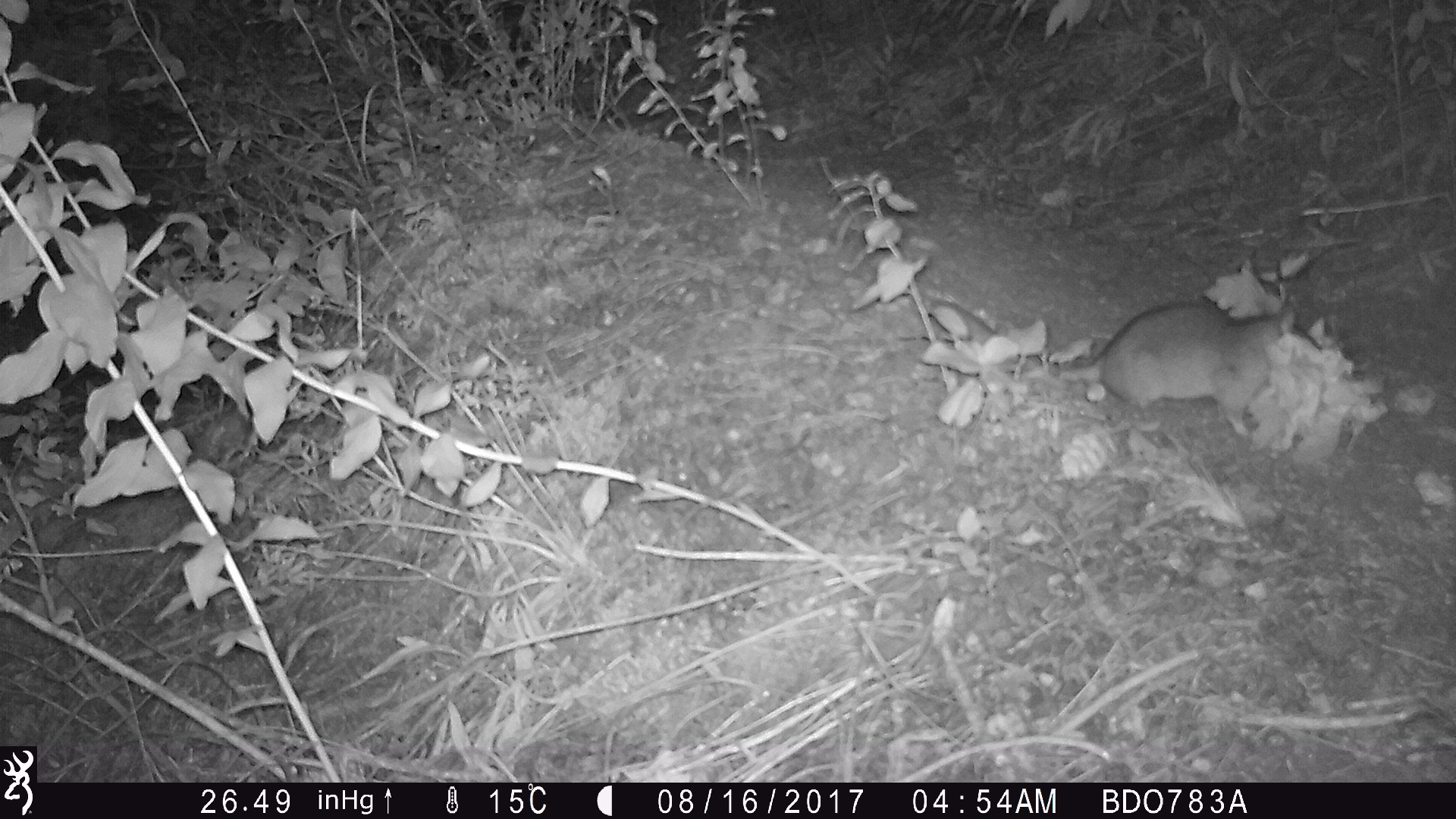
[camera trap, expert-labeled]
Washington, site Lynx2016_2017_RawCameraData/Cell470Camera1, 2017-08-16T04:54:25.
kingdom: Animalia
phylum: Chordata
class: Mammalia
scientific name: Mammalia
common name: small mammal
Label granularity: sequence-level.